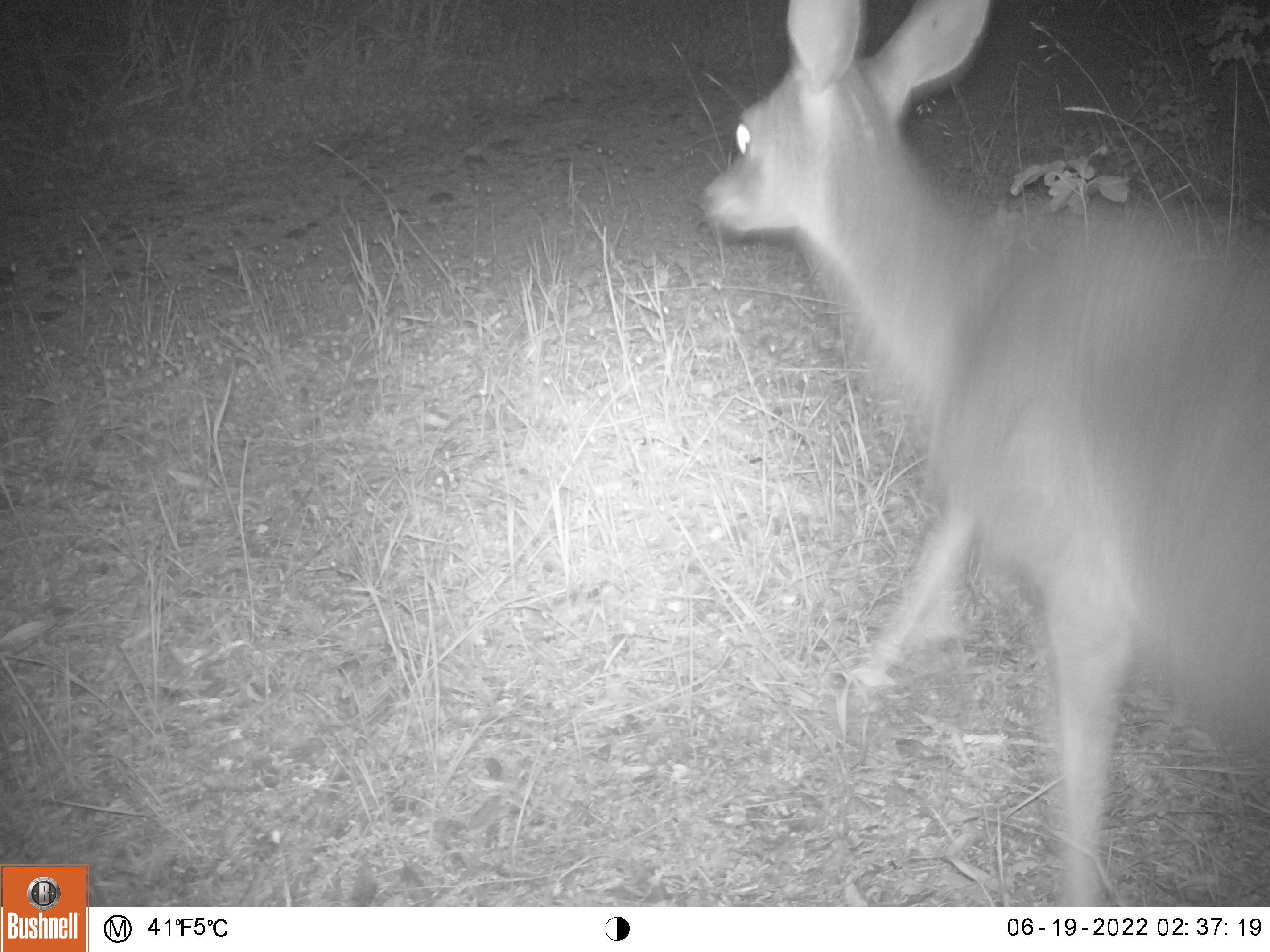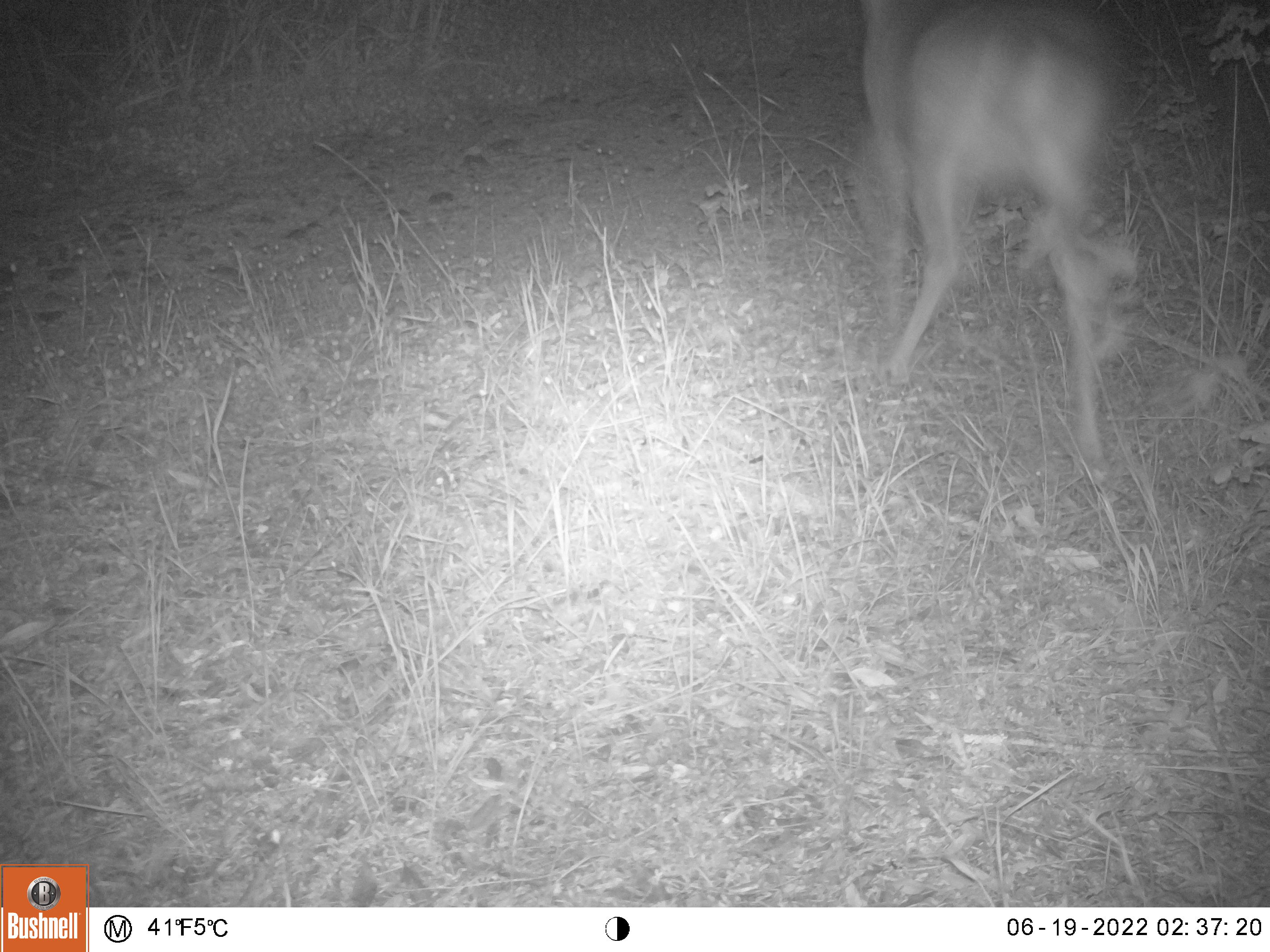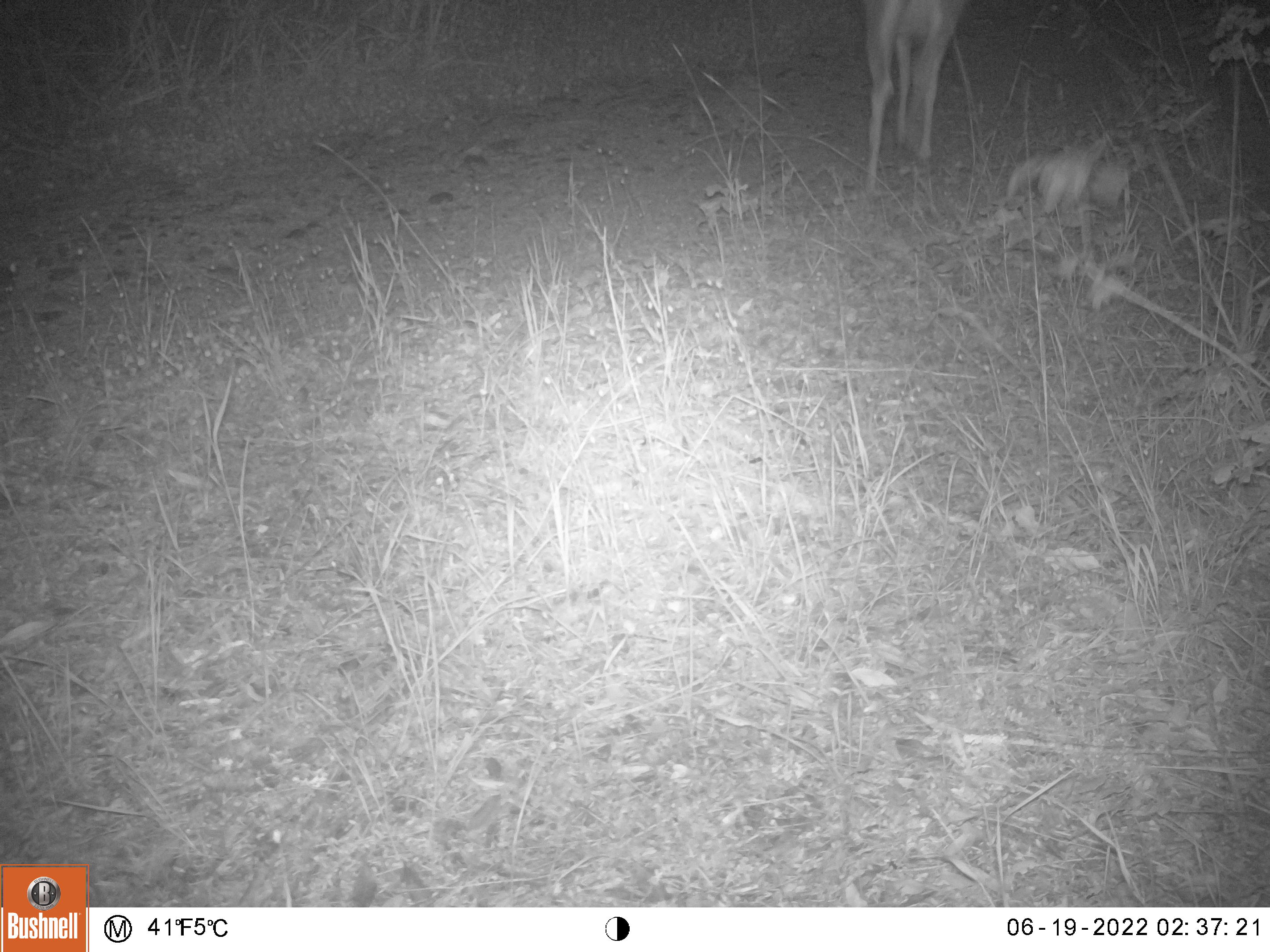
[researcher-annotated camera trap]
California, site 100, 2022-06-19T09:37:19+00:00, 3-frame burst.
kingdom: Animalia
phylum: Chordata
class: Mammalia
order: Artiodactyla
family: Cervidae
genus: Odocoileus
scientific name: Odocoileus hemionus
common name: mule deer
Mule deer (Odocoileus hemionus).